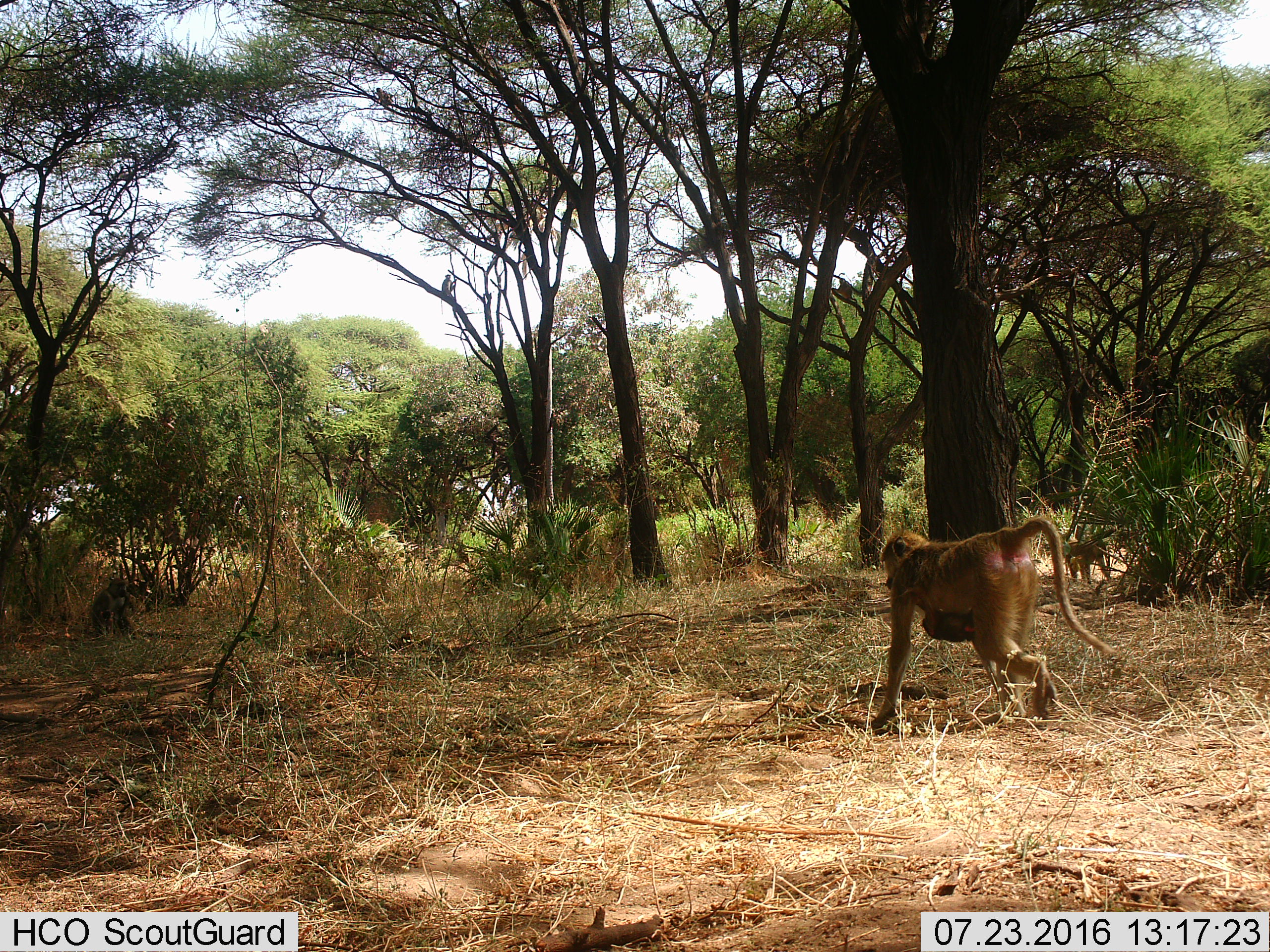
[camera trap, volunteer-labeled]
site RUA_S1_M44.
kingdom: Animalia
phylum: Chordata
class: Mammalia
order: Primates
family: Cercopithecidae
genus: Papio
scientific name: Papio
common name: baboon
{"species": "baboon (Papio)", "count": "5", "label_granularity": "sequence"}